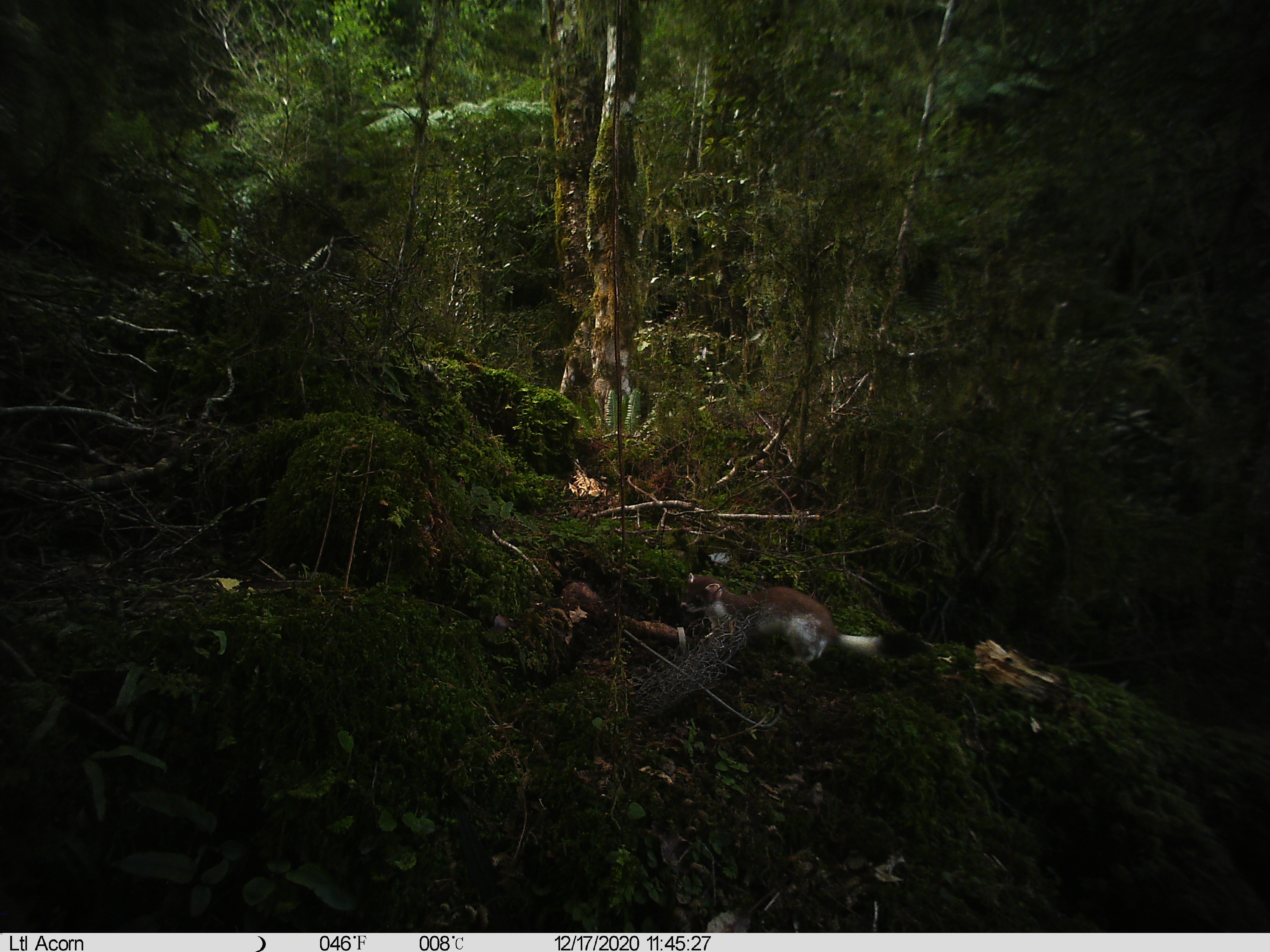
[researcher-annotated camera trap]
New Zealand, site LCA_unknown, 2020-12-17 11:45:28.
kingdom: Animalia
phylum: Chordata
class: Mammalia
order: Carnivora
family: Mustelidae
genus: Mustela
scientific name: Mustela erminea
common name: stoat